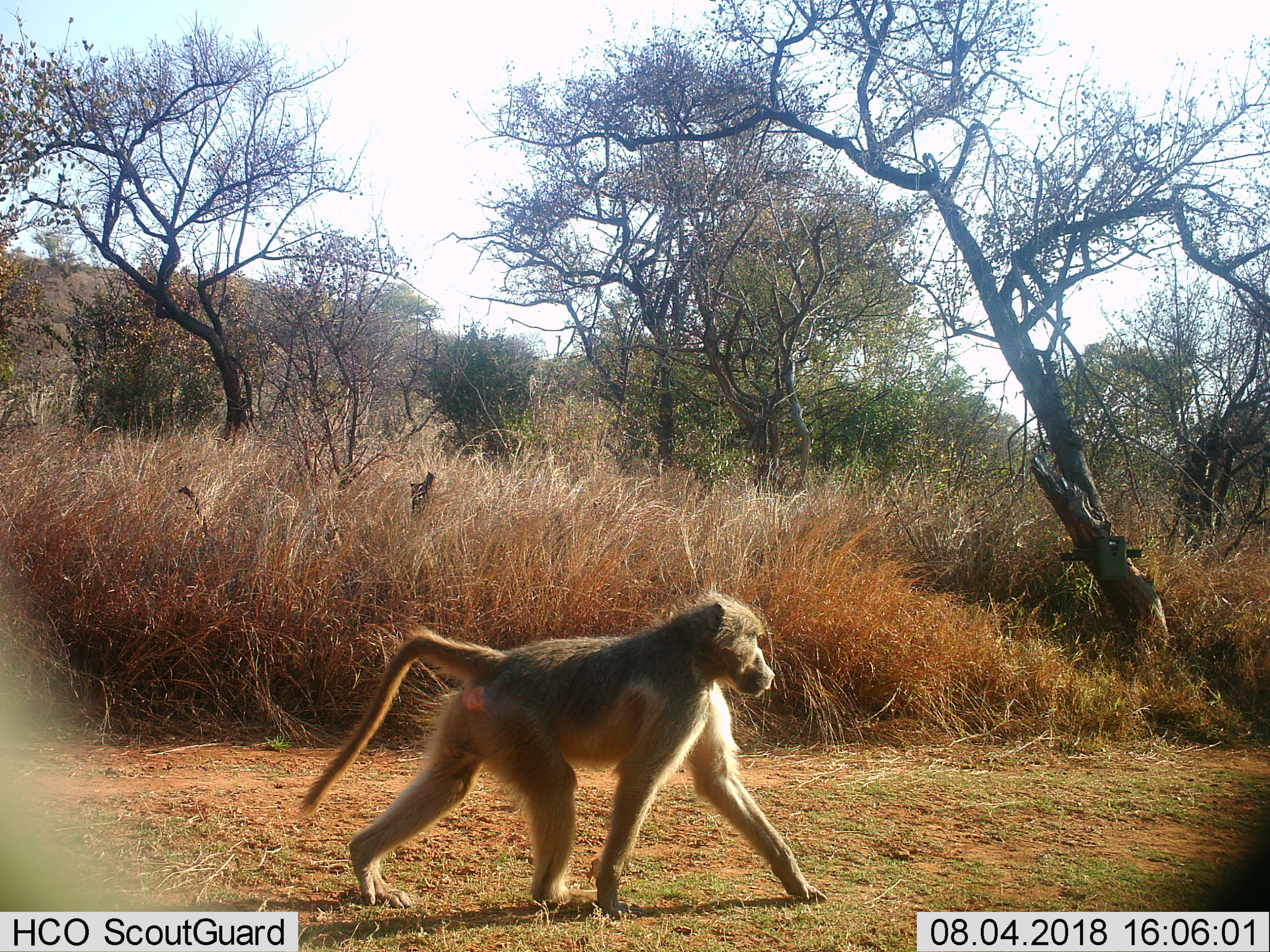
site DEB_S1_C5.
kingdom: Animalia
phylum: Chordata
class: Mammalia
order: Primates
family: Cercopithecidae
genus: Papio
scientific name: Papio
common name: baboon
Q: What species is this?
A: Baboon (Papio).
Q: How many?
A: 1.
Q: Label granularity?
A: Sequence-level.